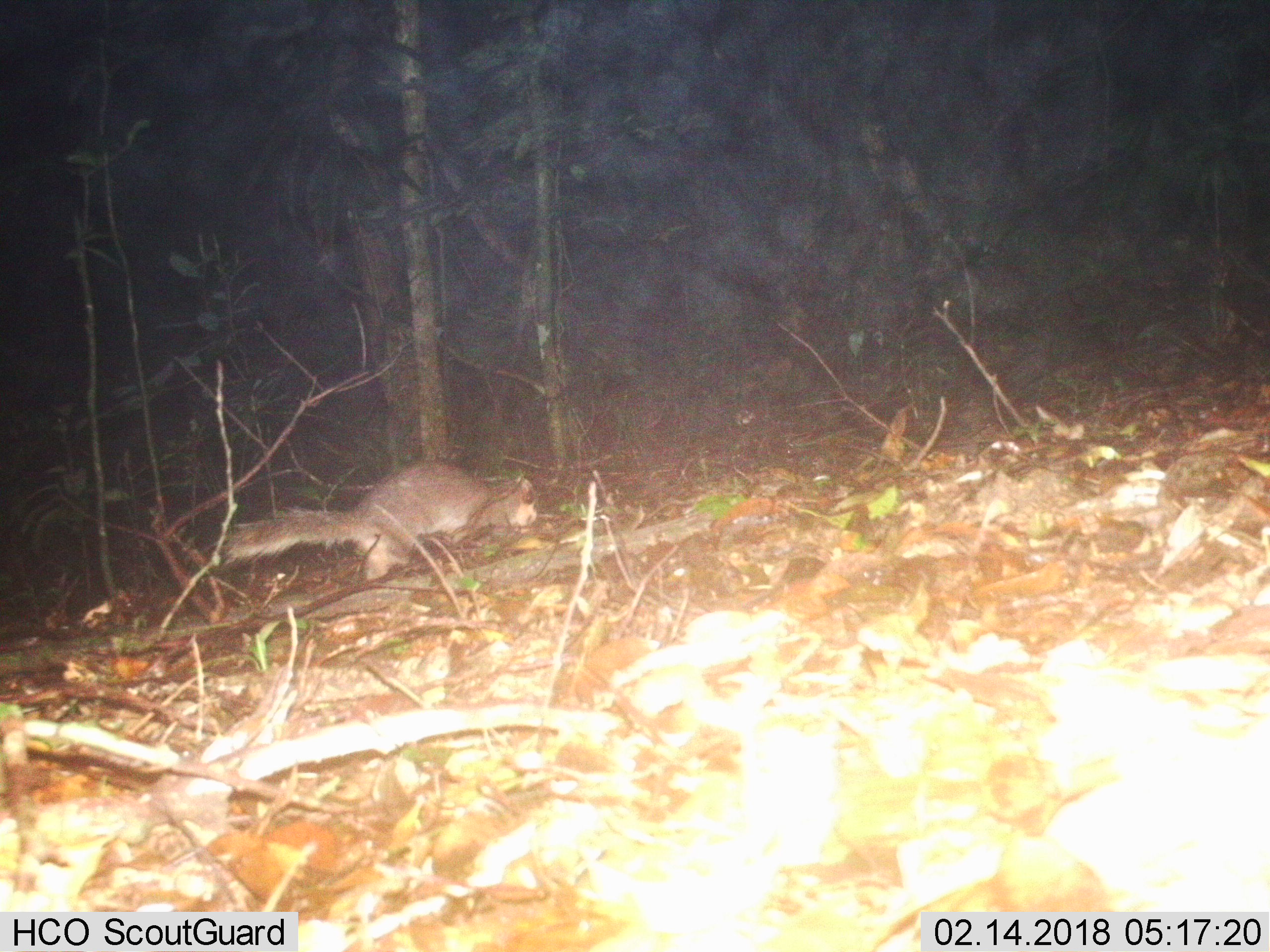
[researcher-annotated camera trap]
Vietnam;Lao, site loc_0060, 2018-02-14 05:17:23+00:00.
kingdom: Animalia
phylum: Chordata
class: Mammalia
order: Carnivora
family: Mustelidae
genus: Melogale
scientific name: Melogale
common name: ferret badger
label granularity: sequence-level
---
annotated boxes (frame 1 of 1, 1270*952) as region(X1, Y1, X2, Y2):
ferret badger: region(224, 462, 536, 581)